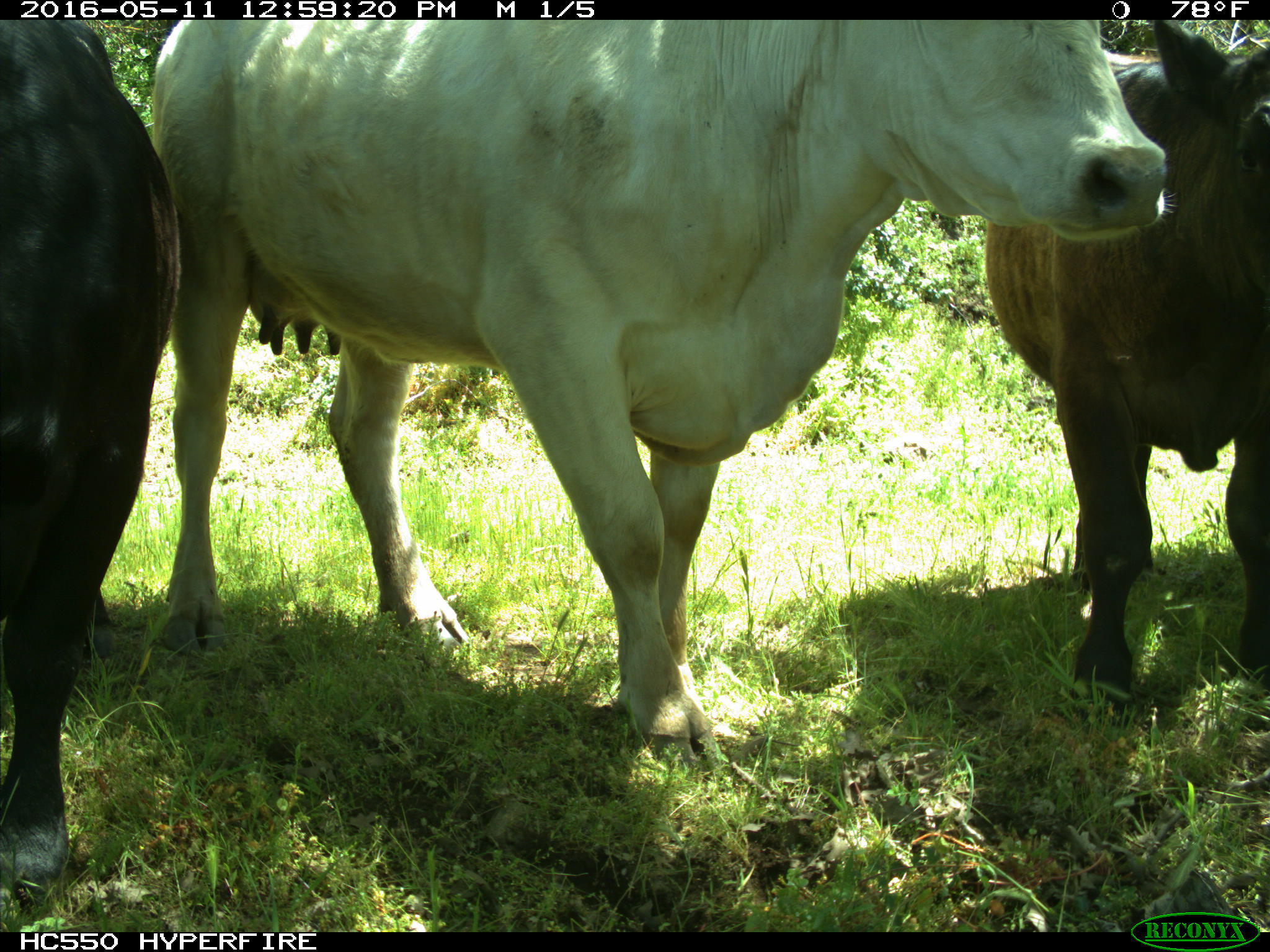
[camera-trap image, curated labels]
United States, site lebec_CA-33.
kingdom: Animalia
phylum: Chordata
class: Mammalia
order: Artiodactyla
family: Bovidae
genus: Bos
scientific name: Bos taurus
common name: domestic cow